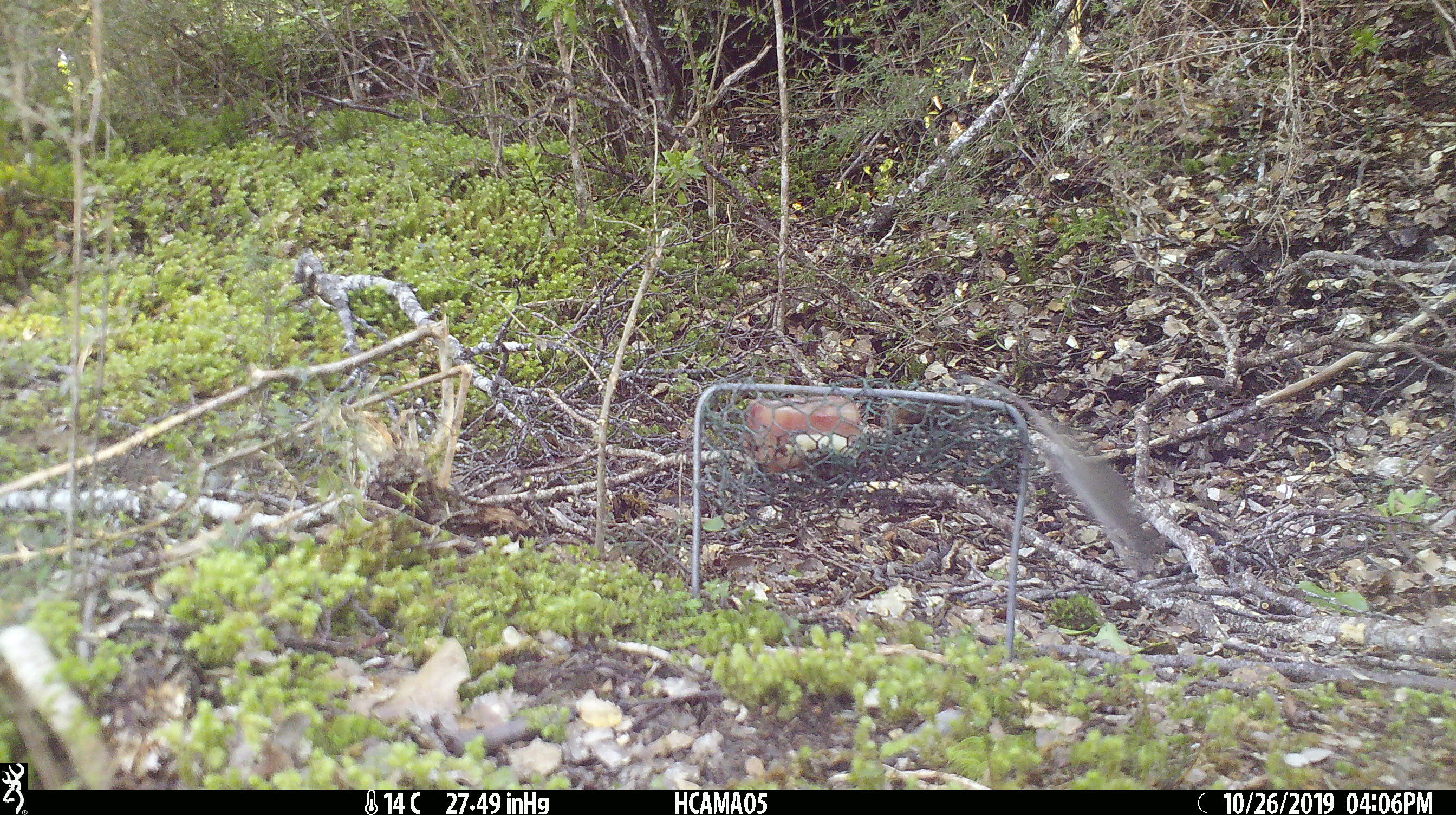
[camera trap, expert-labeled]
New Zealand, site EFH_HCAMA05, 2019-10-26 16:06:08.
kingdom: Animalia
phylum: Chordata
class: Mammalia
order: Rodentia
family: Muridae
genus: Mus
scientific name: Mus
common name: mouse